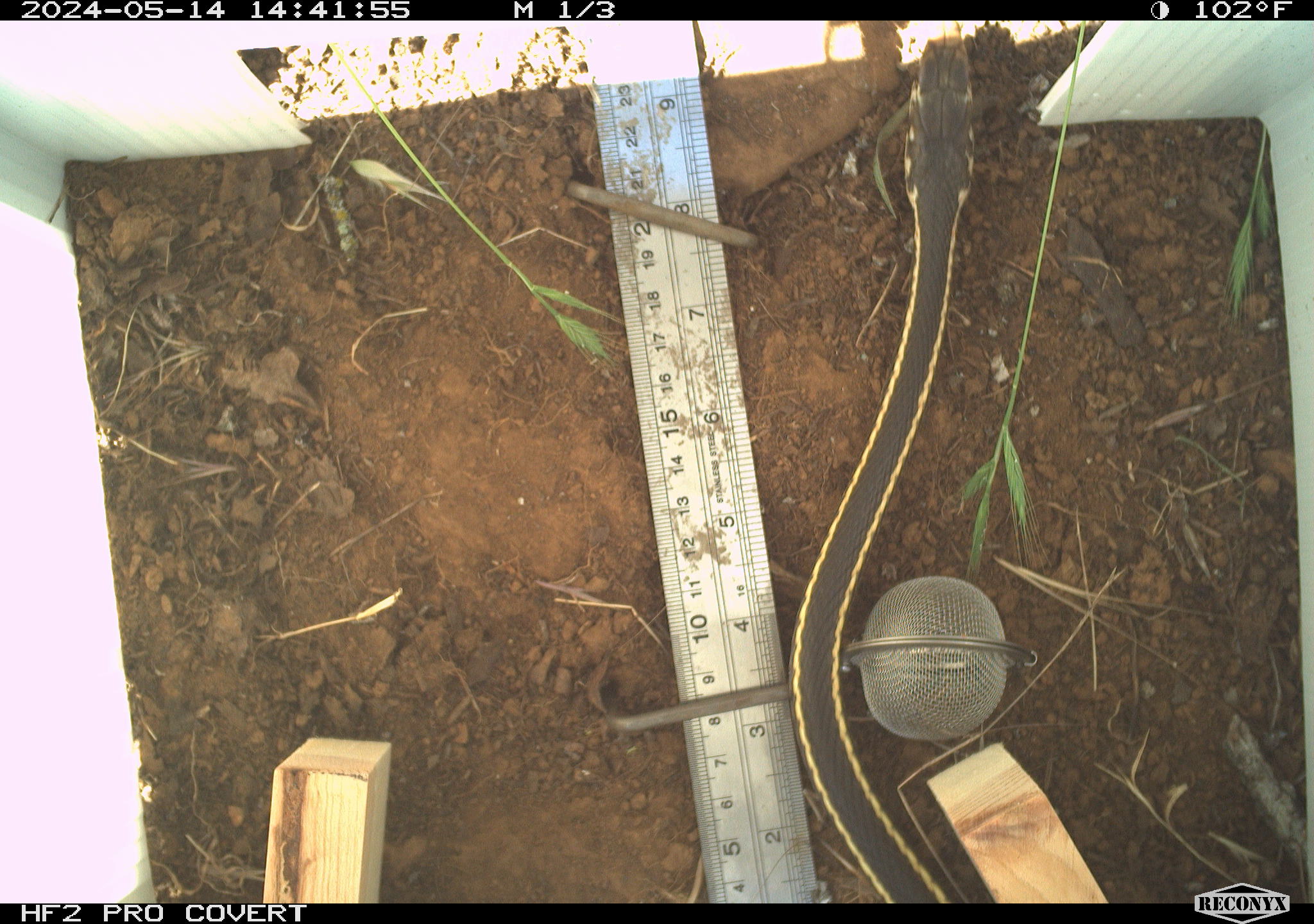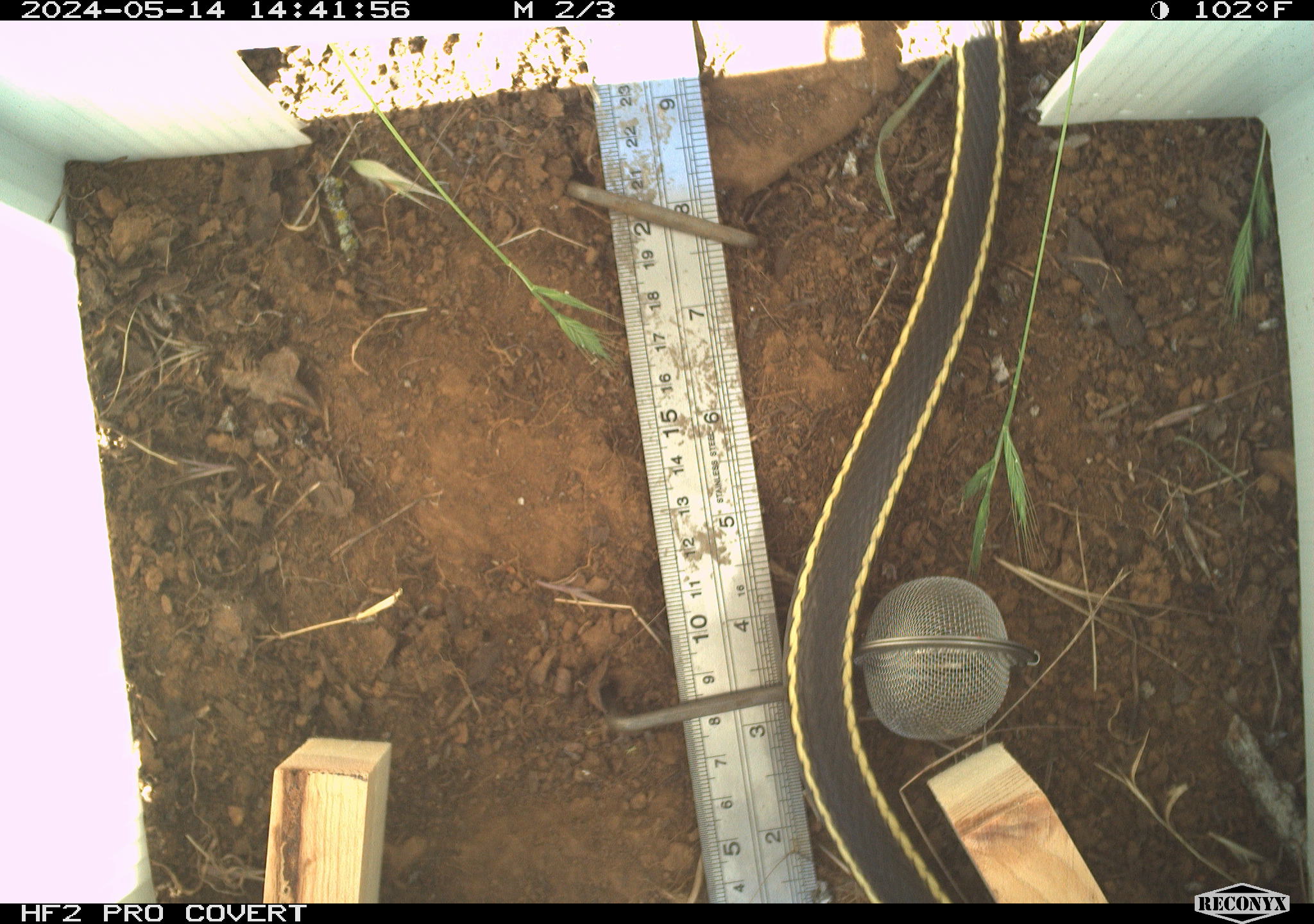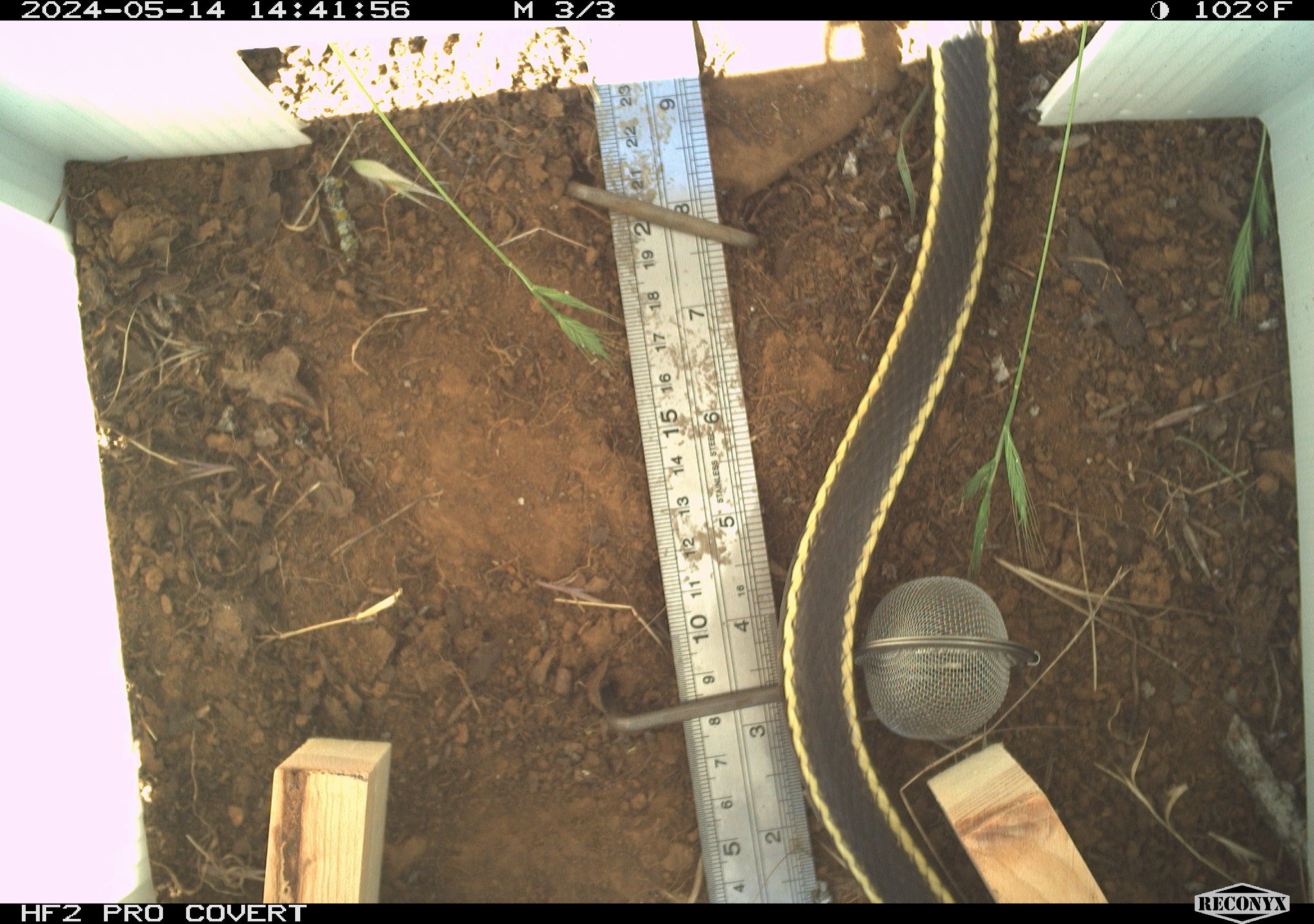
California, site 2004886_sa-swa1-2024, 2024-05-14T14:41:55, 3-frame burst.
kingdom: Animalia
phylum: Chordata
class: Reptilia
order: Squamata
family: Colubridae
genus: Masticophis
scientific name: Masticophis lateralis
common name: striped racer